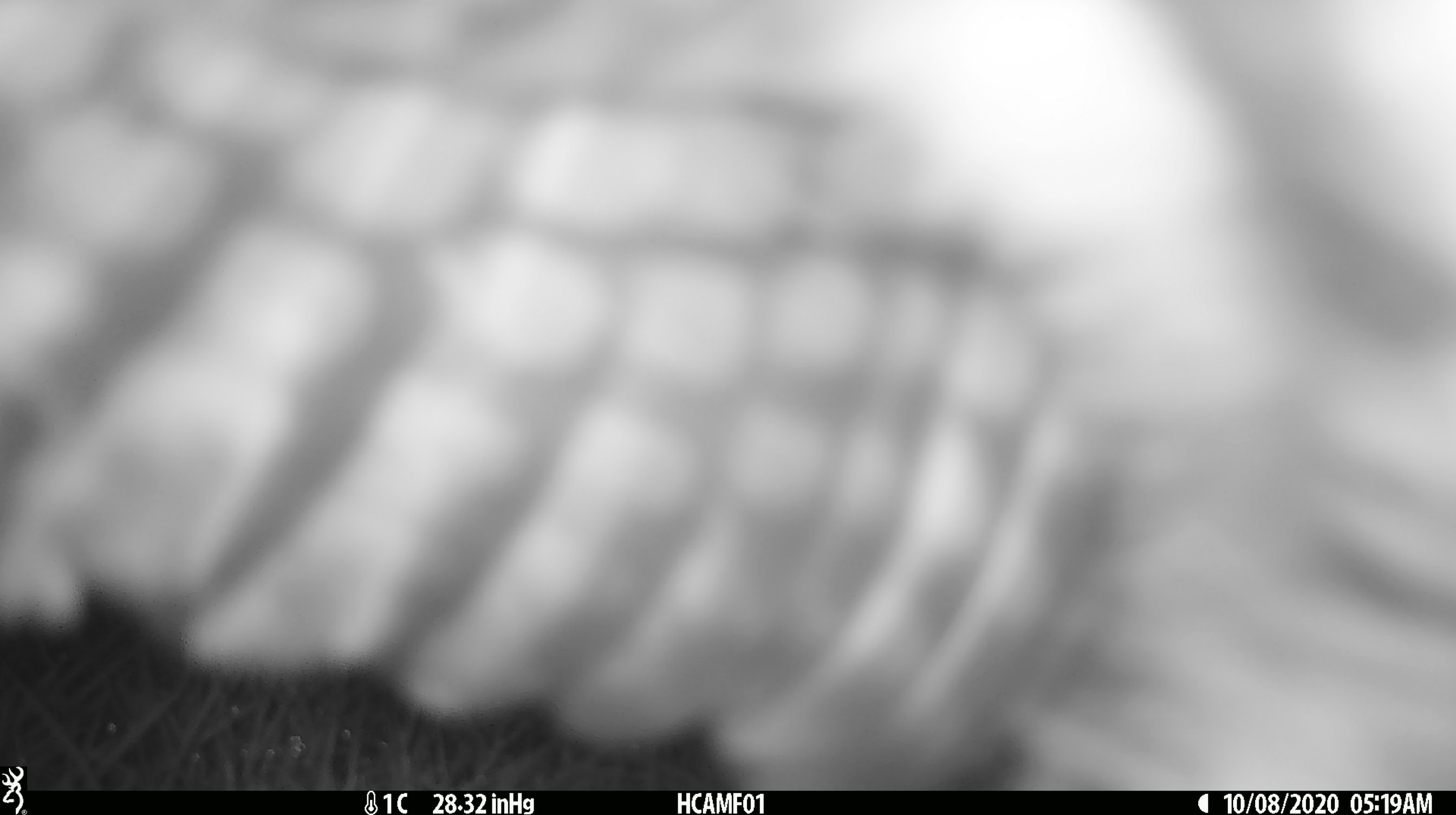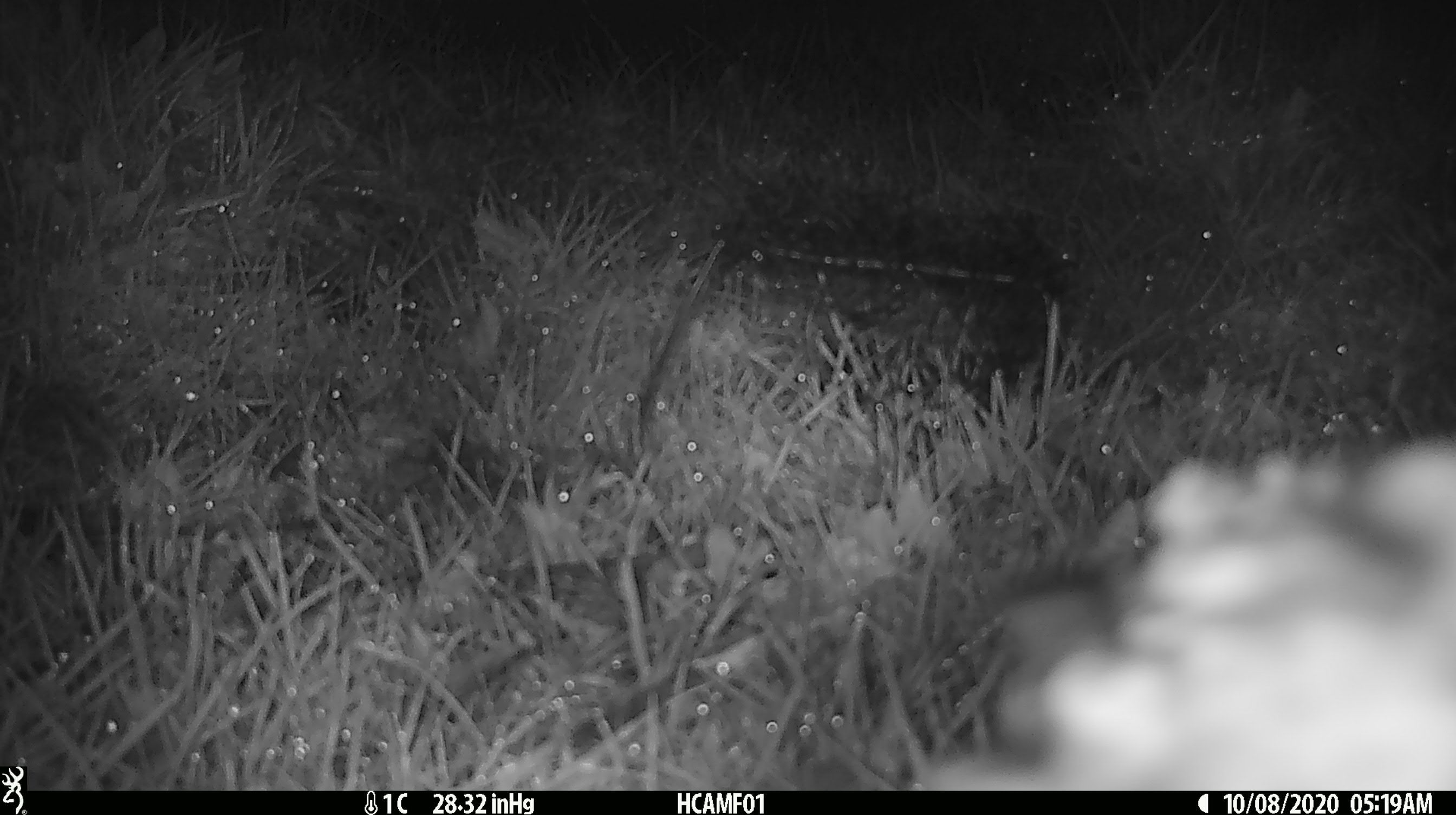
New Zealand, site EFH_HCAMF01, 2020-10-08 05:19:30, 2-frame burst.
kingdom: Animalia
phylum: Chordata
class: Aves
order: Strigiformes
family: Strigidae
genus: Ninox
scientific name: Ninox novaeseelandiae novaeseelandiae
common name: morepork